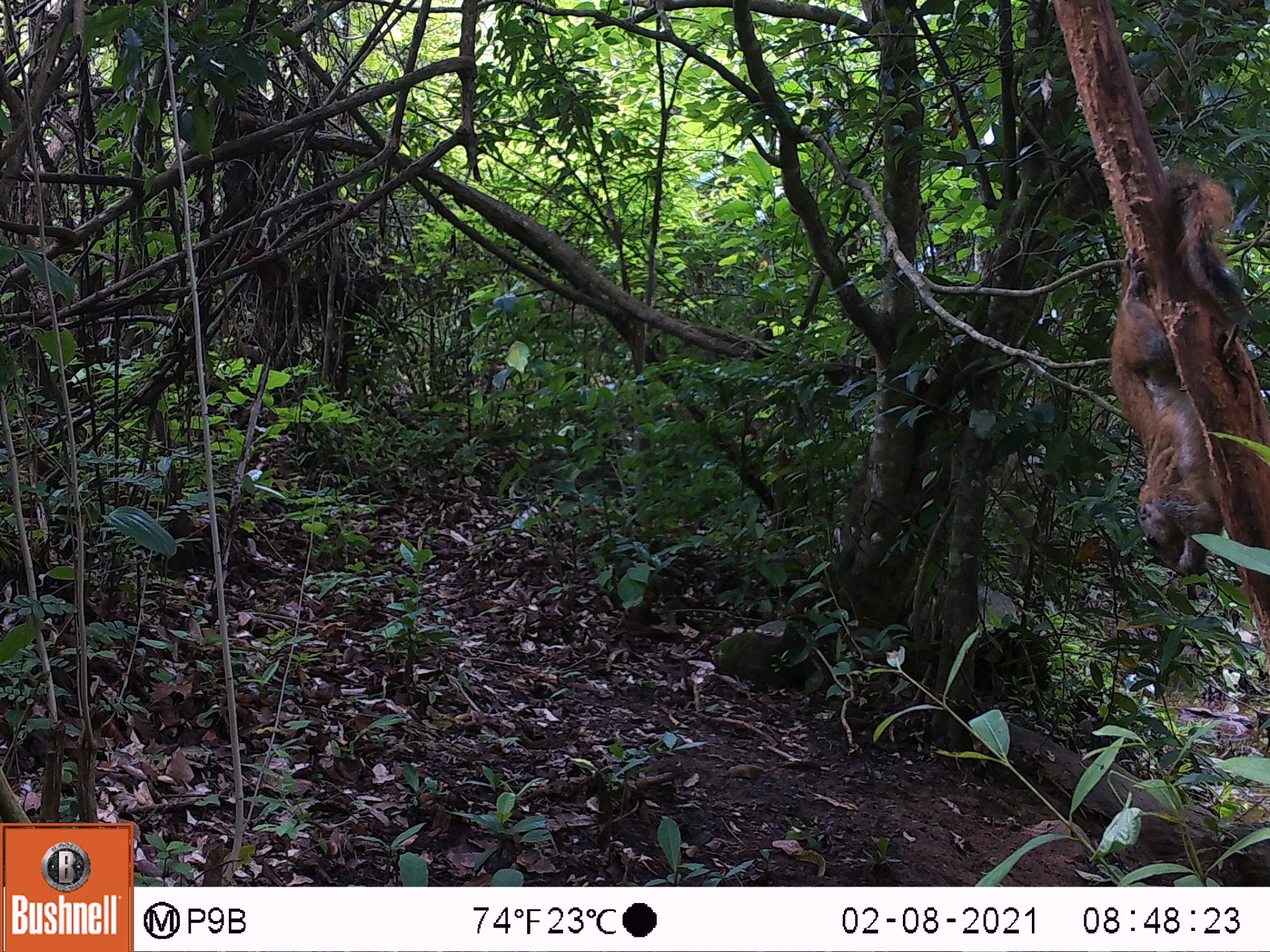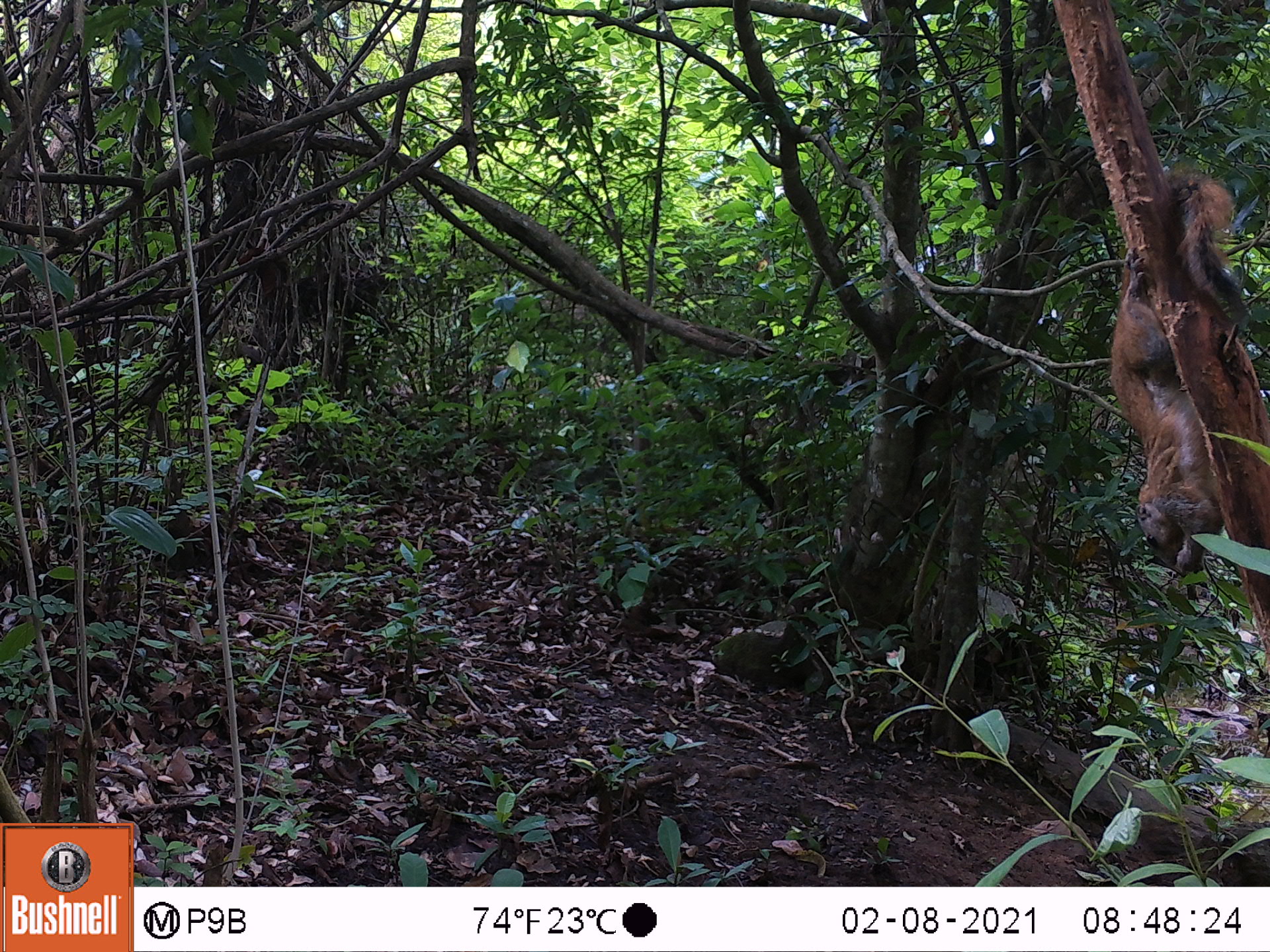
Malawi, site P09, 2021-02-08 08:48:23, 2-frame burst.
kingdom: Animalia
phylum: Chordata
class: Mammalia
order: Rodentia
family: Sciuridae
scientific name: Sciuridae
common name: squirrel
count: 1